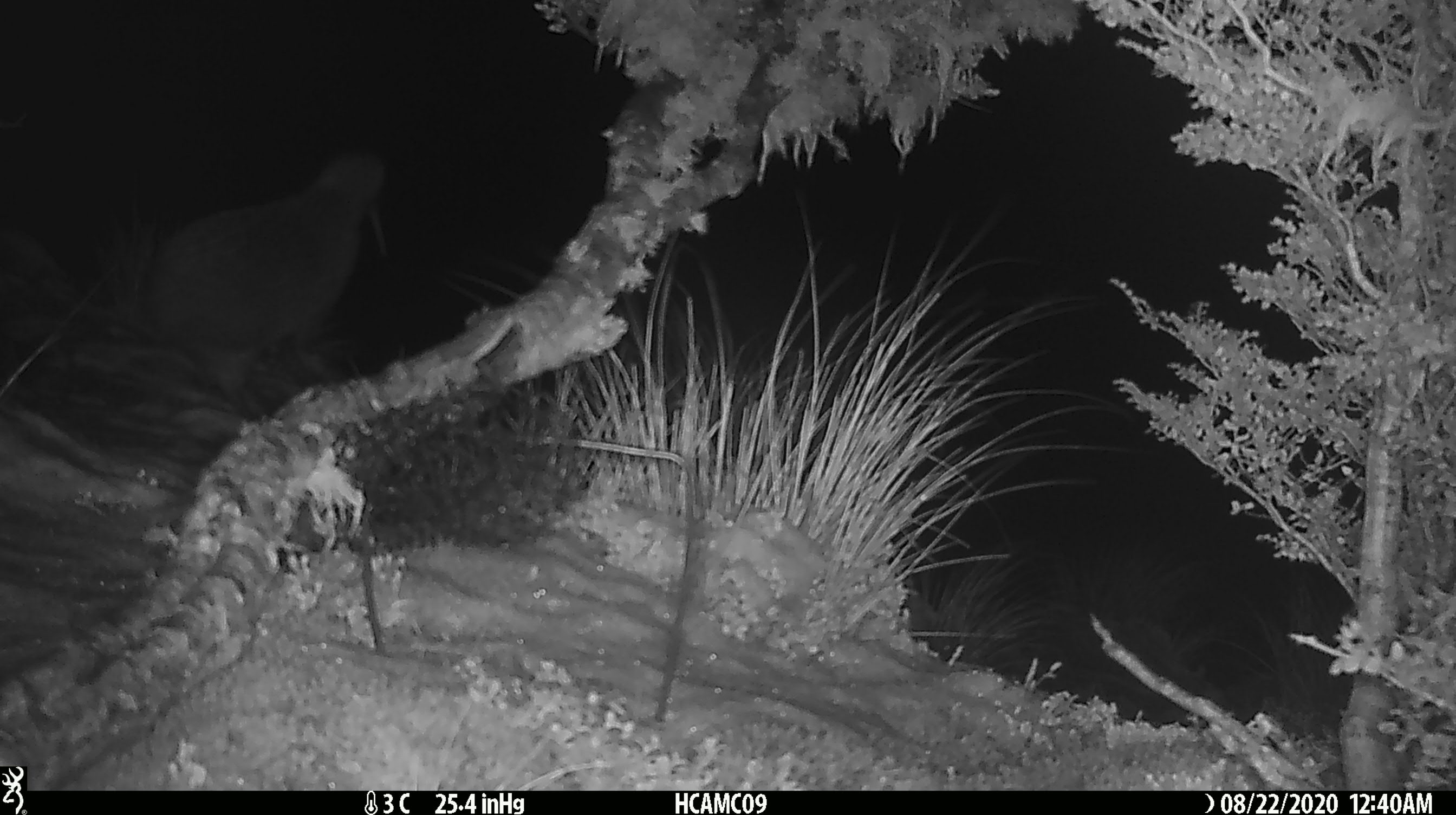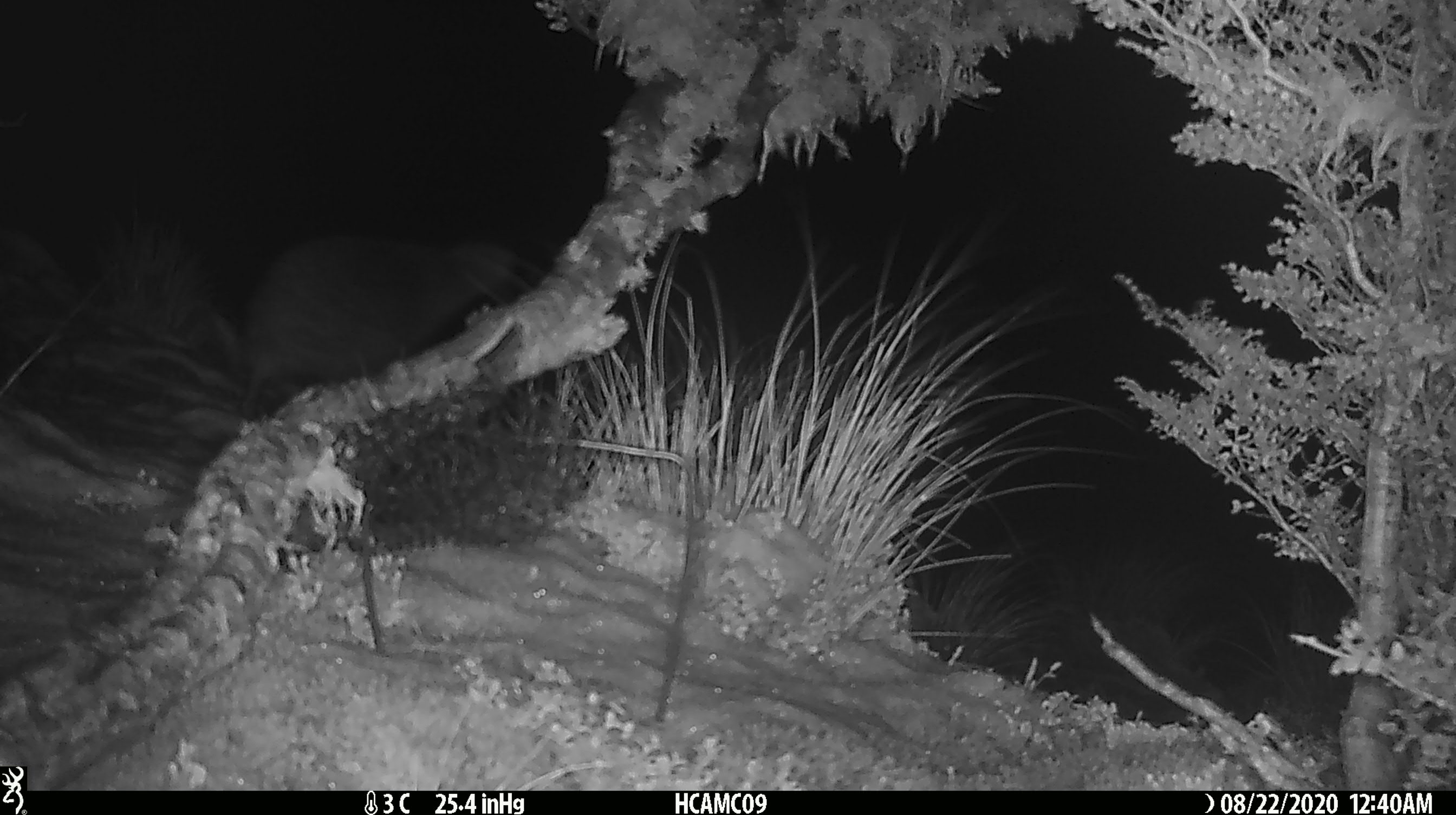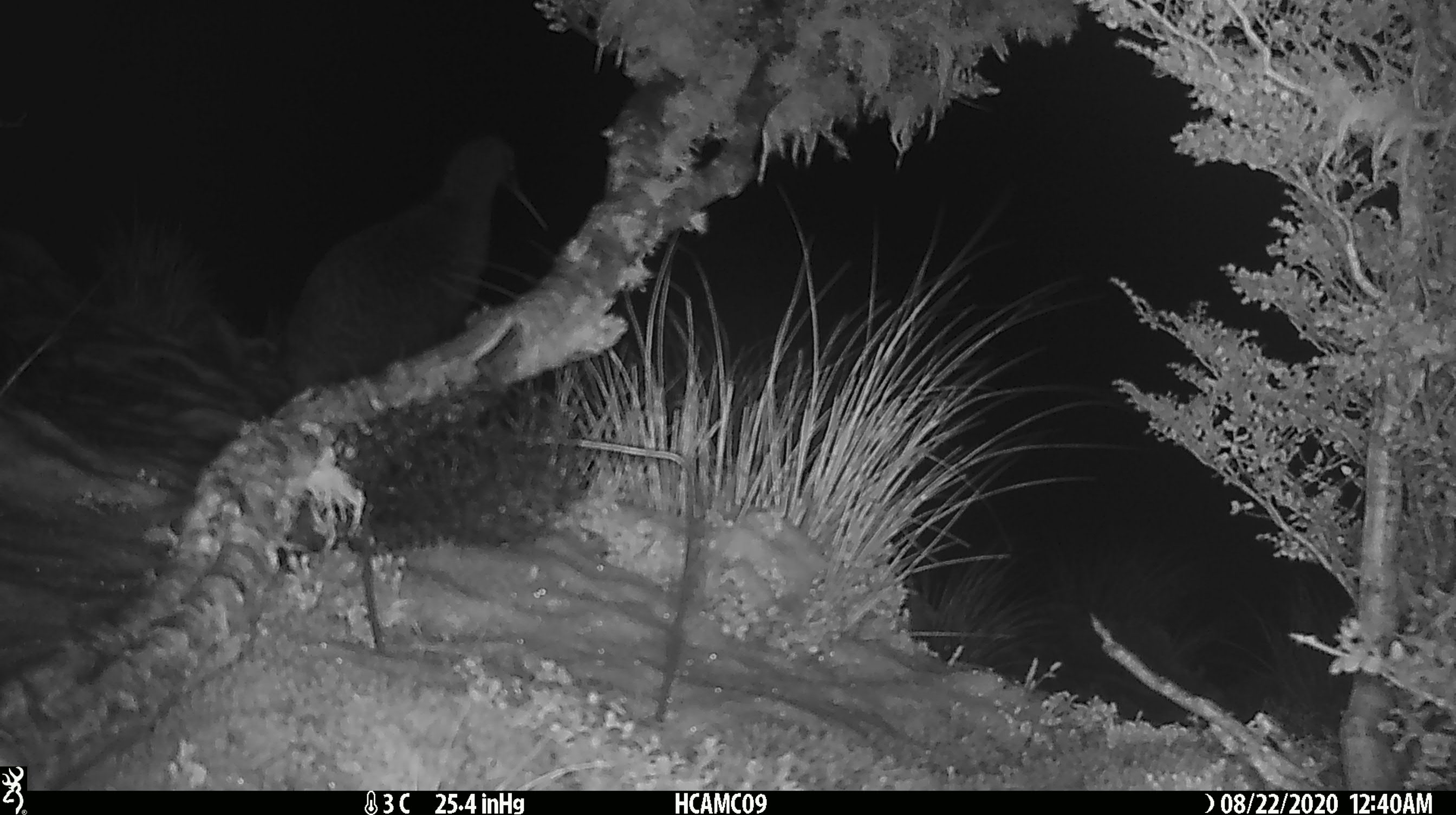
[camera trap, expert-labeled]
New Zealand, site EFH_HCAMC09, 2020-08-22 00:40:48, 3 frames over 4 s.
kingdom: Animalia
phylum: Chordata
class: Aves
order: Apterygiformes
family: Apterygidae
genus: Apteryx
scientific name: Apteryx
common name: kiwi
Kiwi (Apteryx).